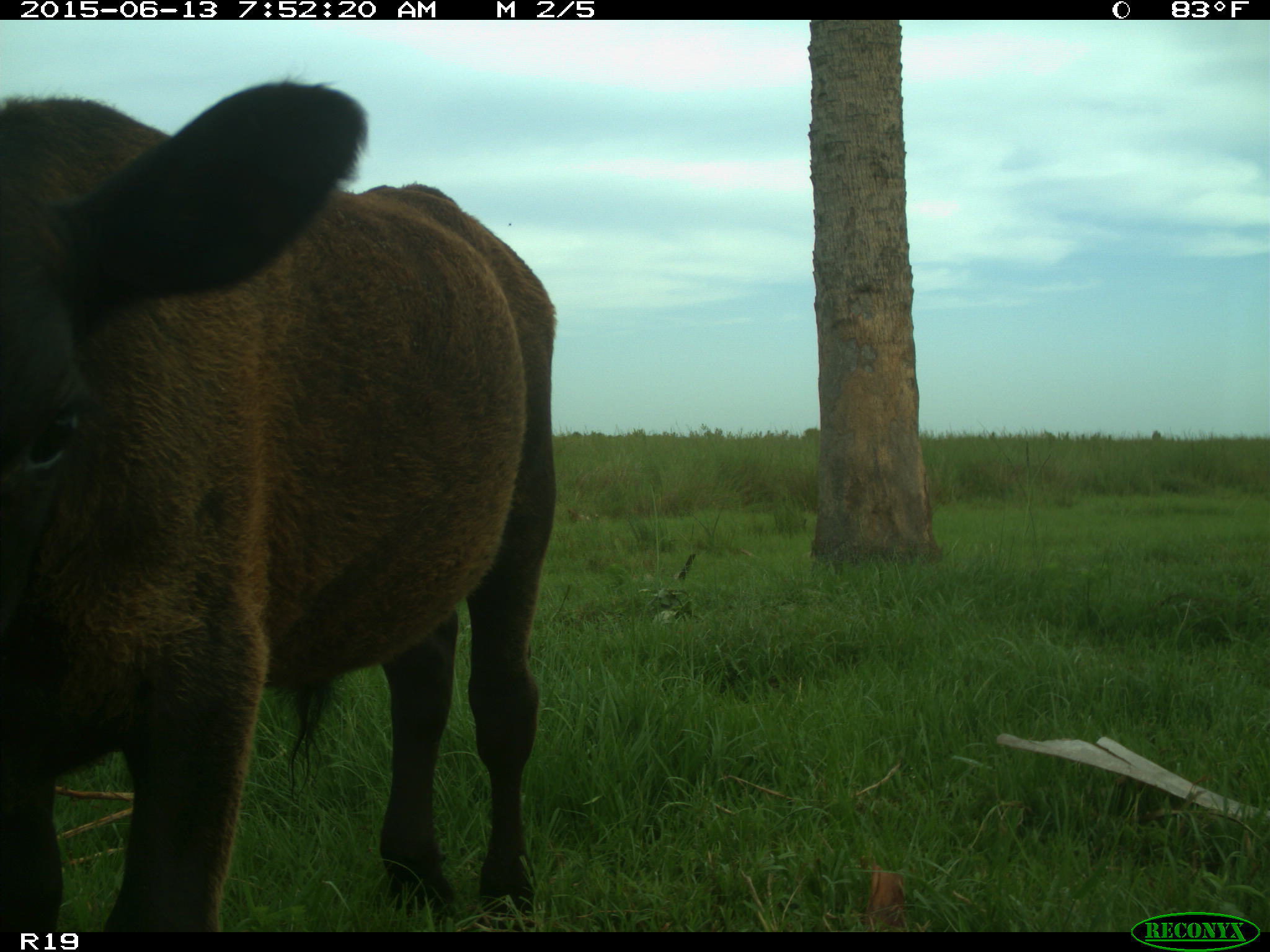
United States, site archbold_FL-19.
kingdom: Animalia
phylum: Chordata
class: Mammalia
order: Artiodactyla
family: Bovidae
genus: Bos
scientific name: Bos taurus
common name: domestic cow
Bos taurus (domestic cow).